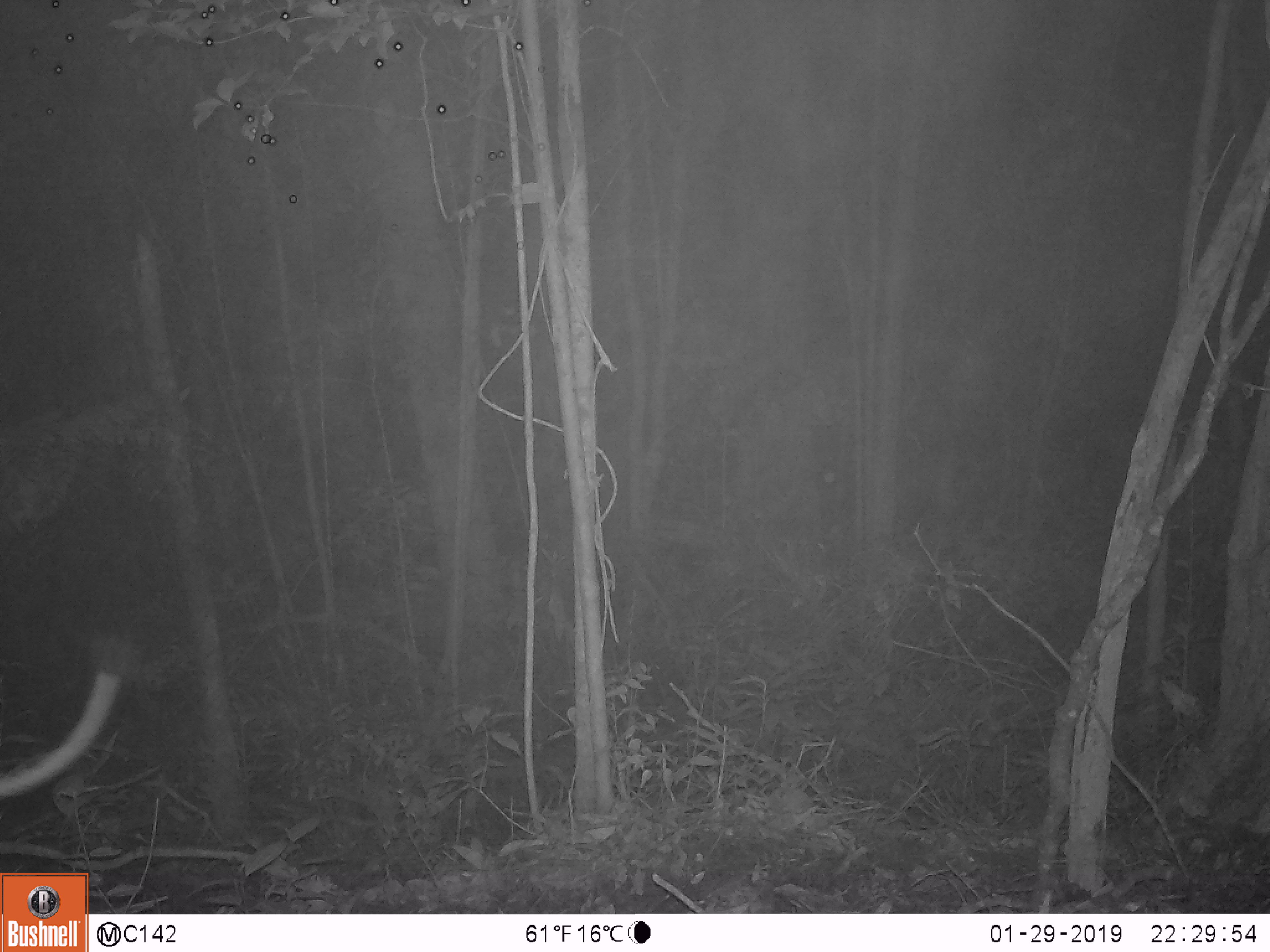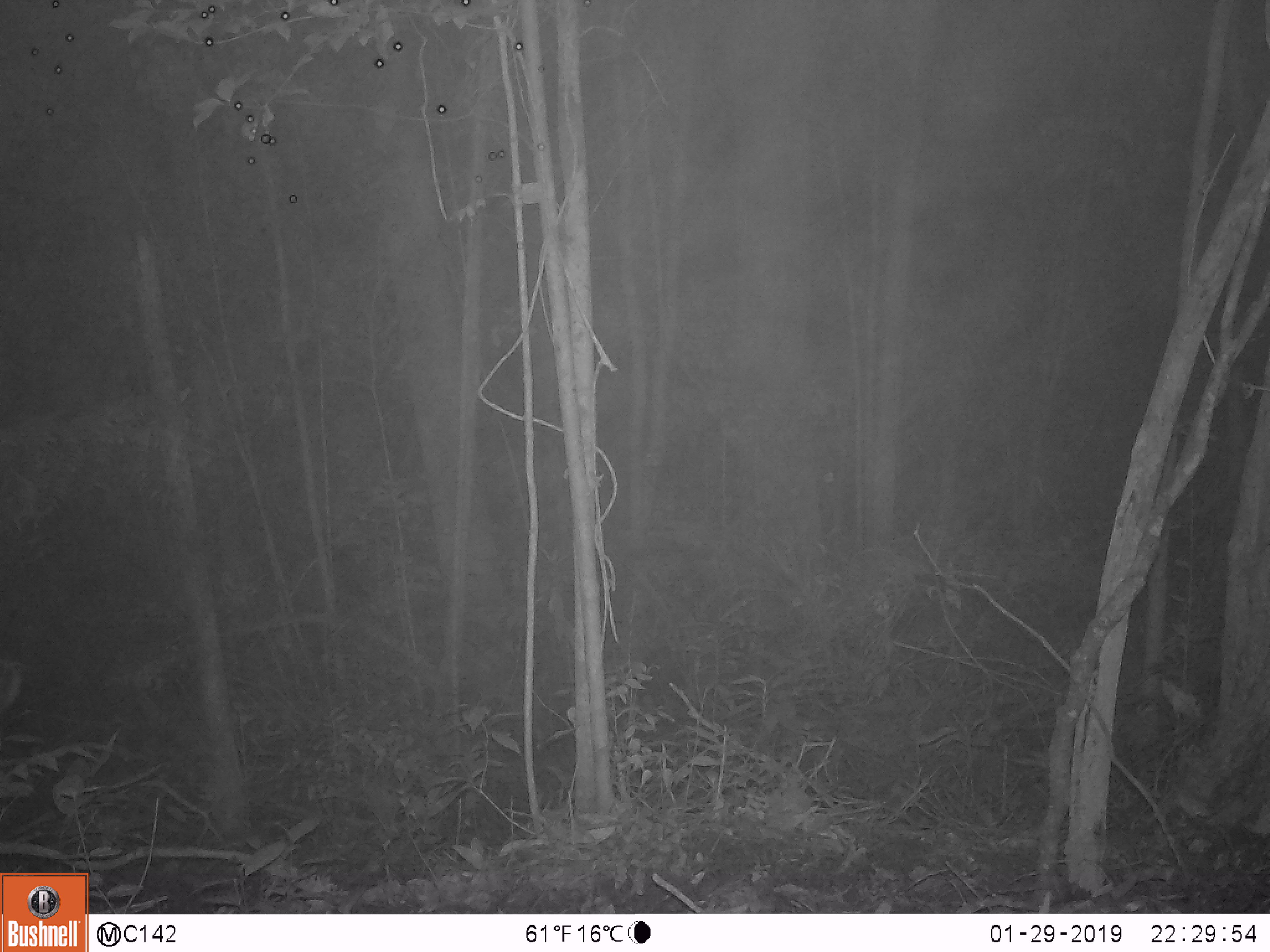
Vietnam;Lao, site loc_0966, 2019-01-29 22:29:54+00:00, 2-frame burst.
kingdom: Animalia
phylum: Chordata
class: Mammalia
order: Artiodactyla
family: Suidae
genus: Sus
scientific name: Sus scrofa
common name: eurasian wild pig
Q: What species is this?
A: Eurasian wild pig (Sus scrofa).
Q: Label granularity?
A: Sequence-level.